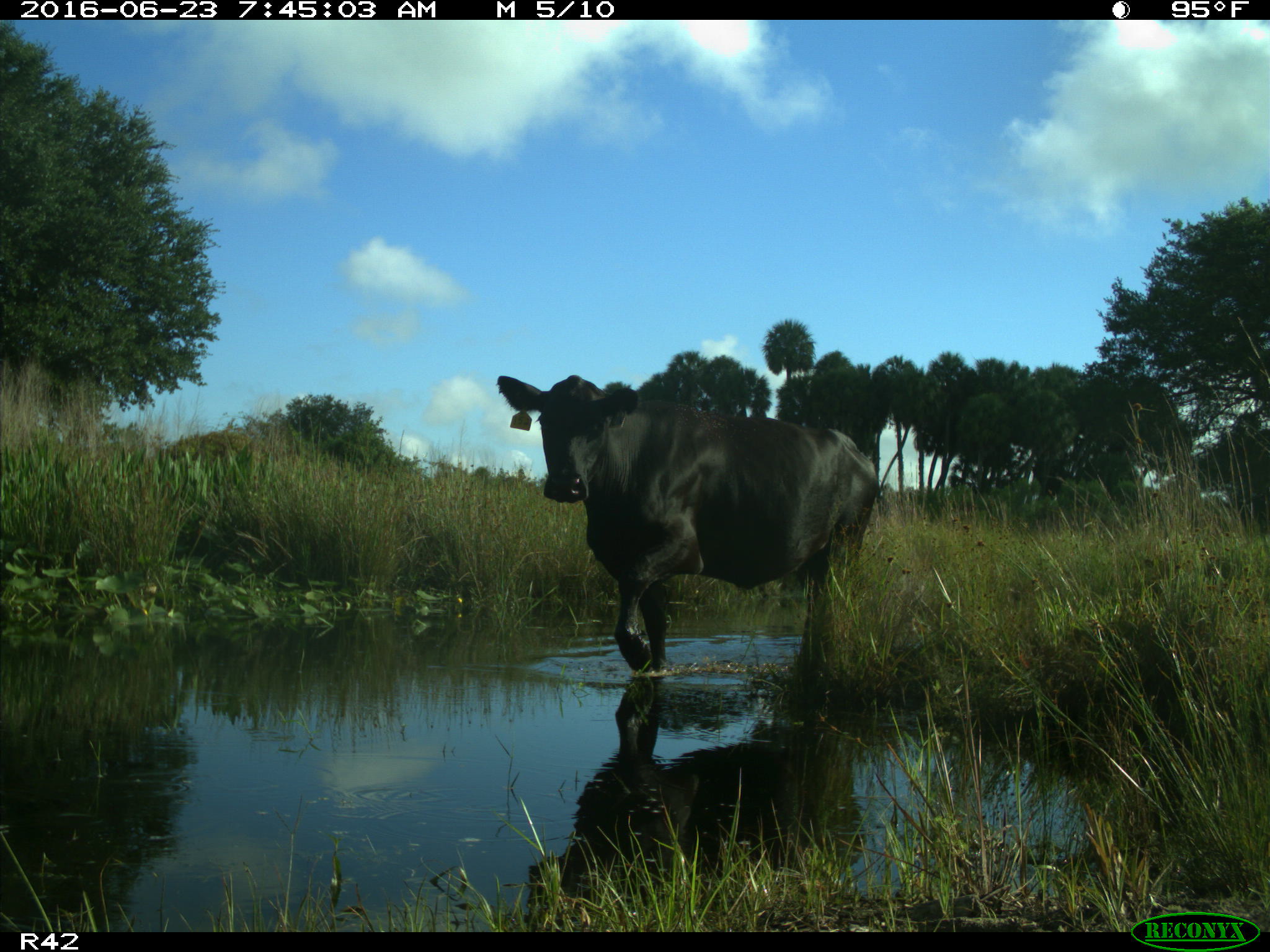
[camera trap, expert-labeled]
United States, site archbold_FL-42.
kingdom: Animalia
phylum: Chordata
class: Mammalia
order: Artiodactyla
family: Bovidae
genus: Bos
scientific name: Bos taurus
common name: domestic cow